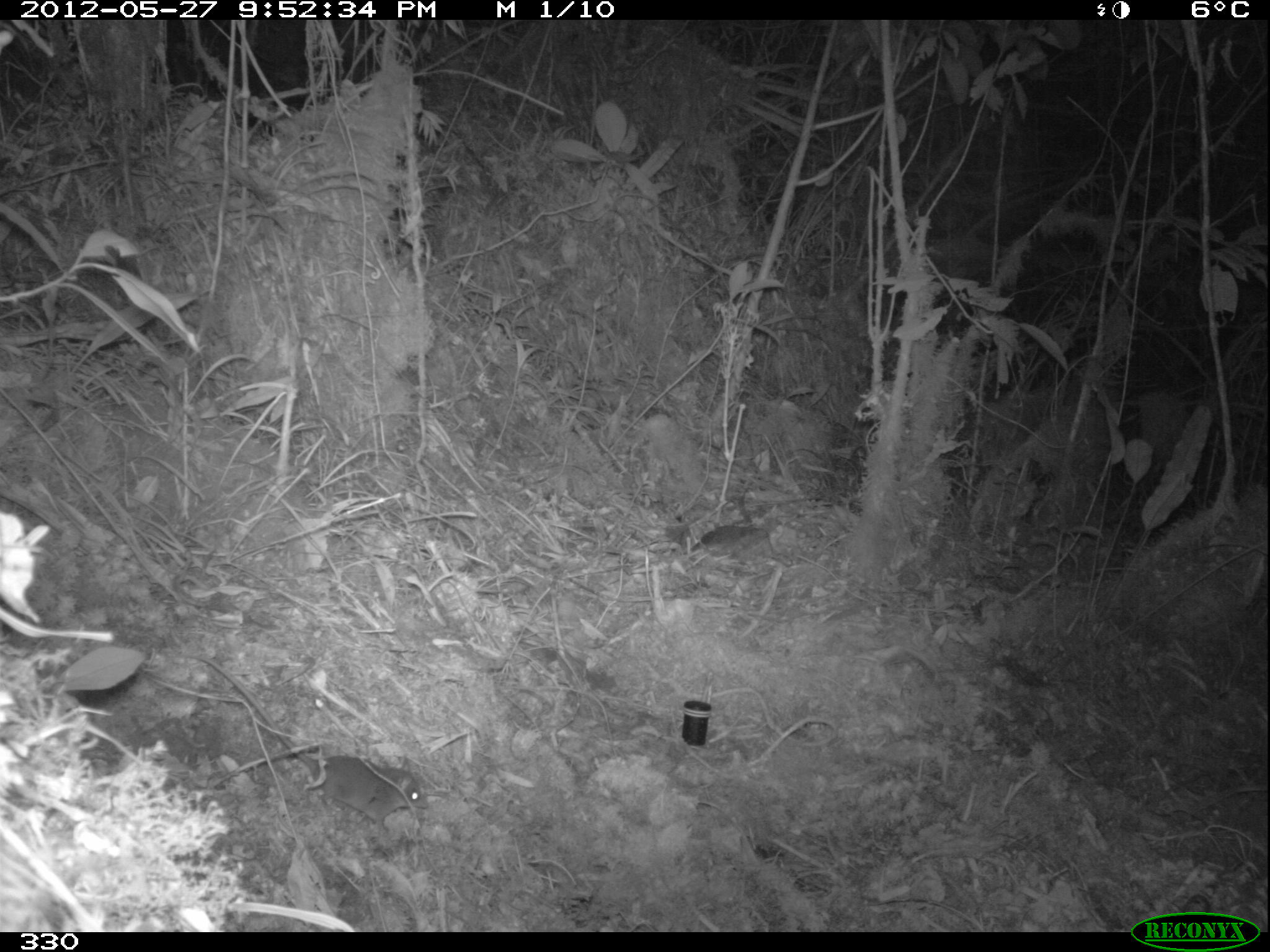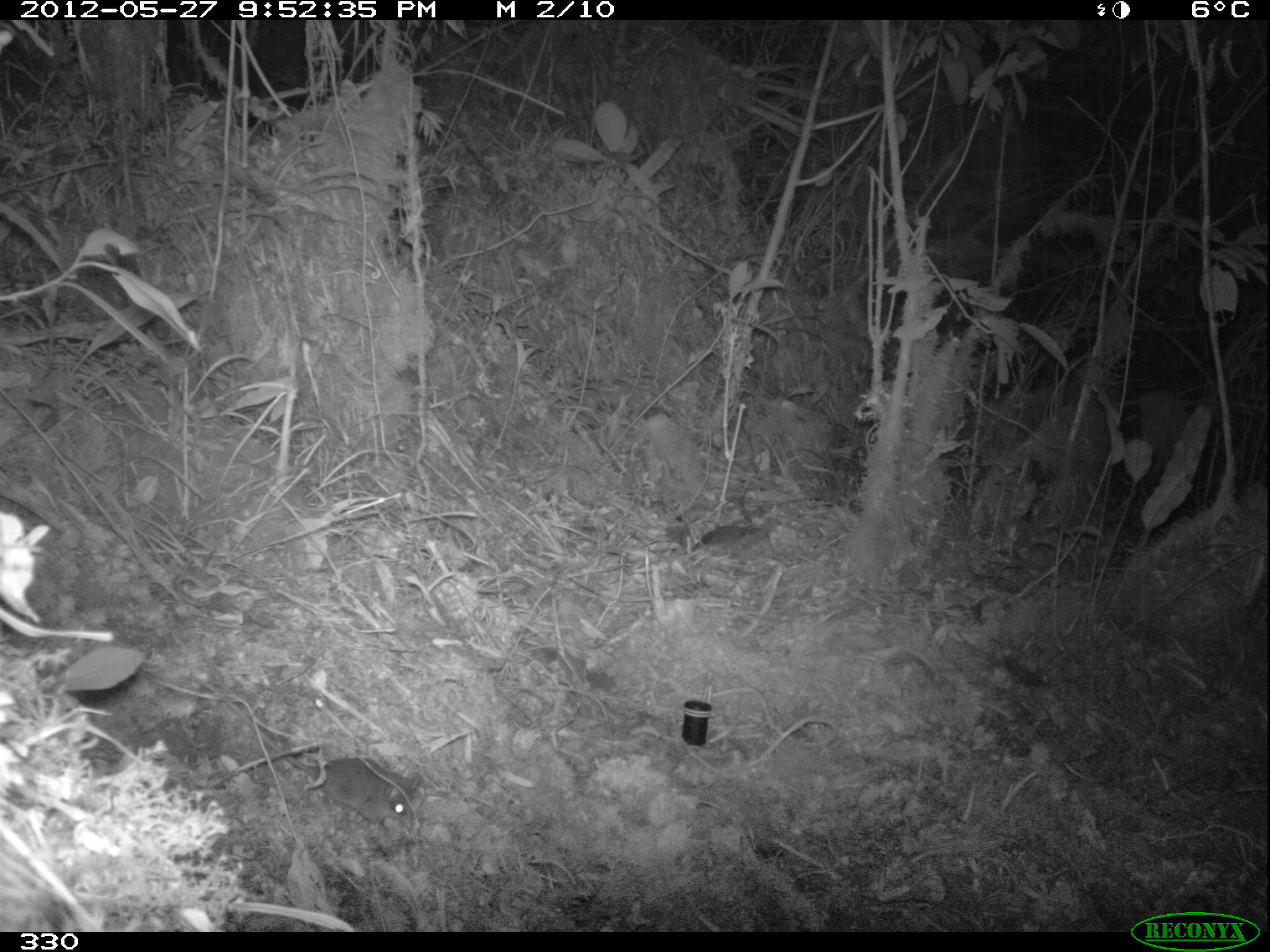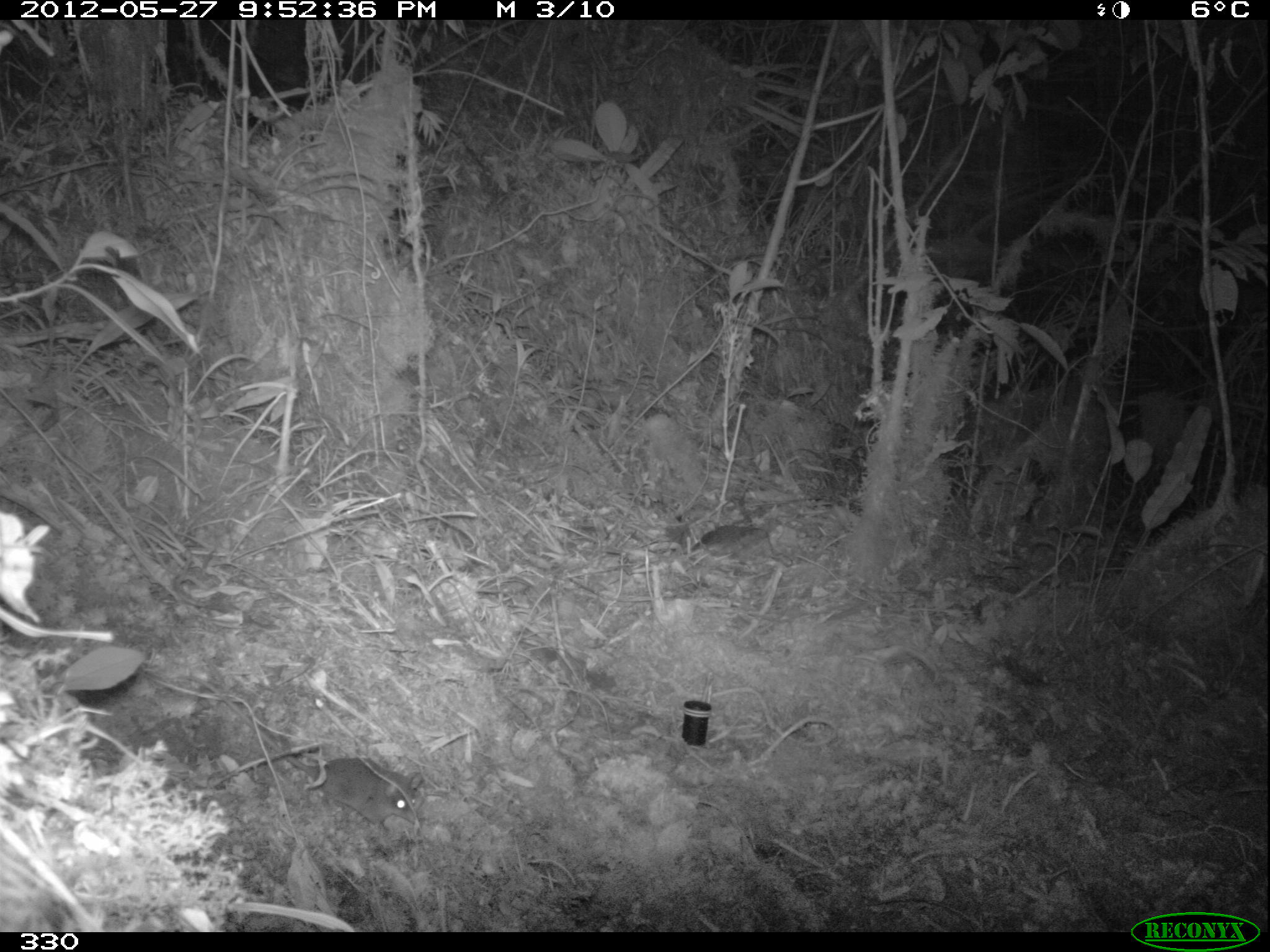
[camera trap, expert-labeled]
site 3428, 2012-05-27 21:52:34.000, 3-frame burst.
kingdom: Animalia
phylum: Chordata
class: Mammalia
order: Rodentia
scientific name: Rodentia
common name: rodents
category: unknown rodent